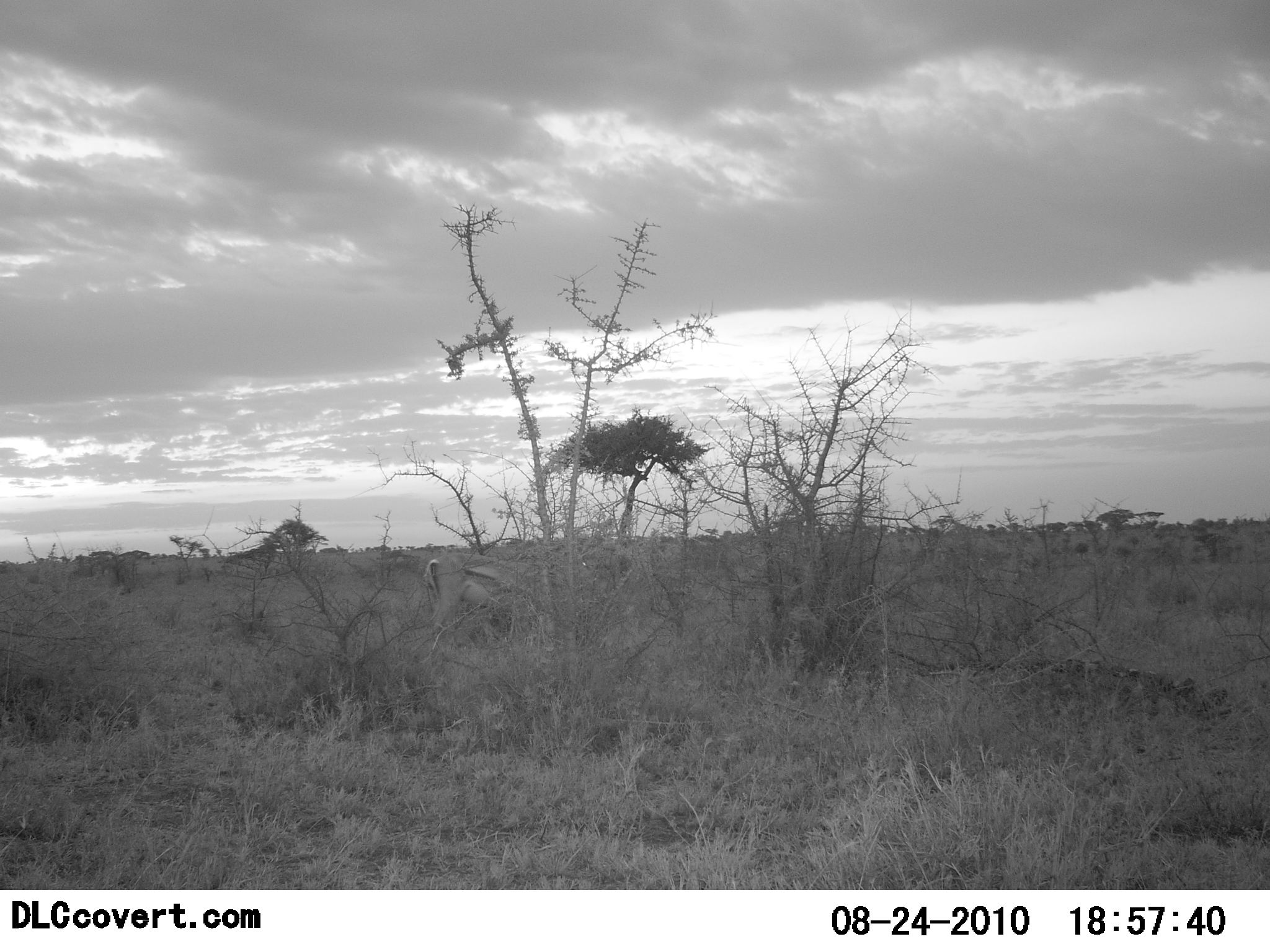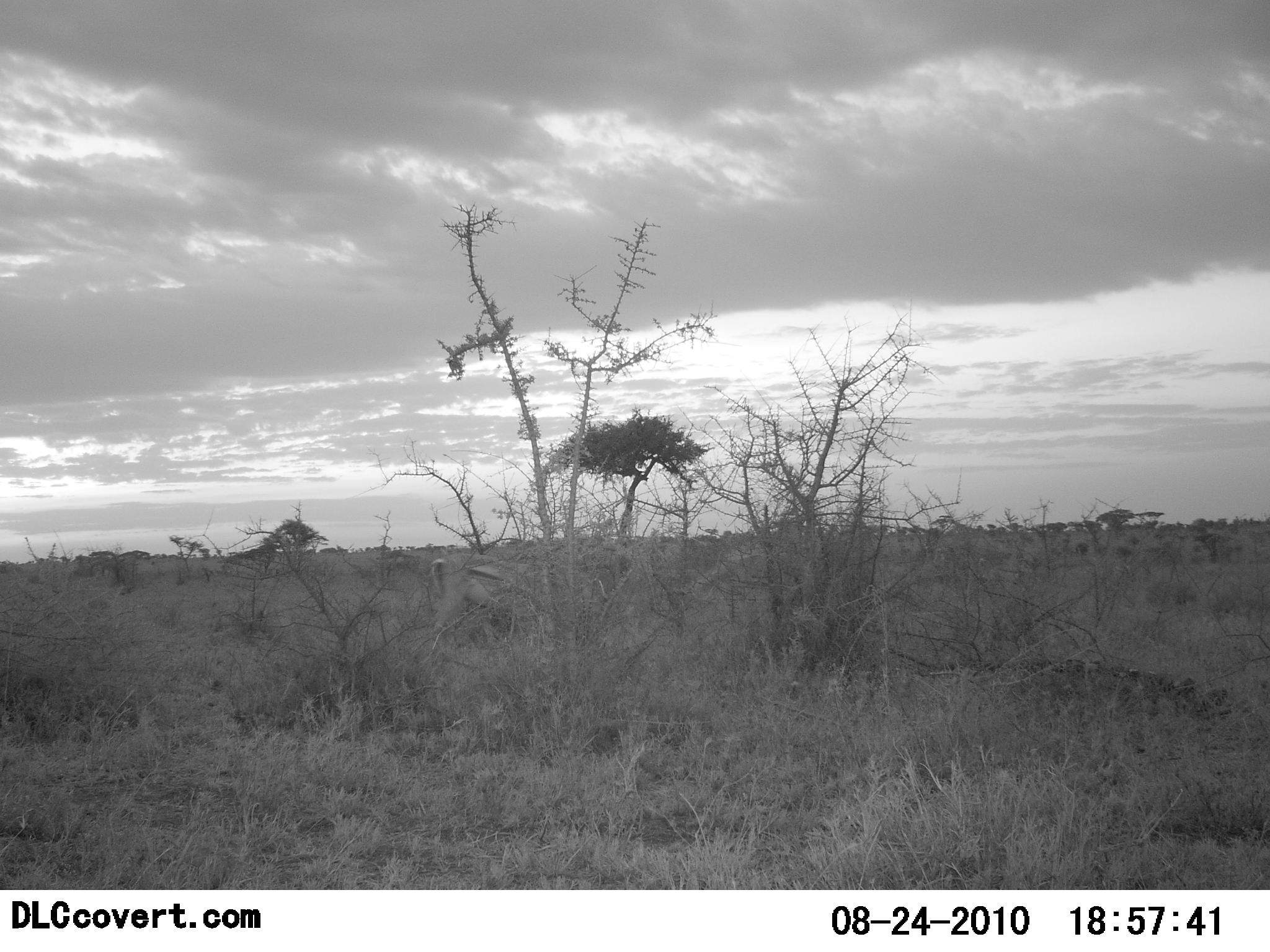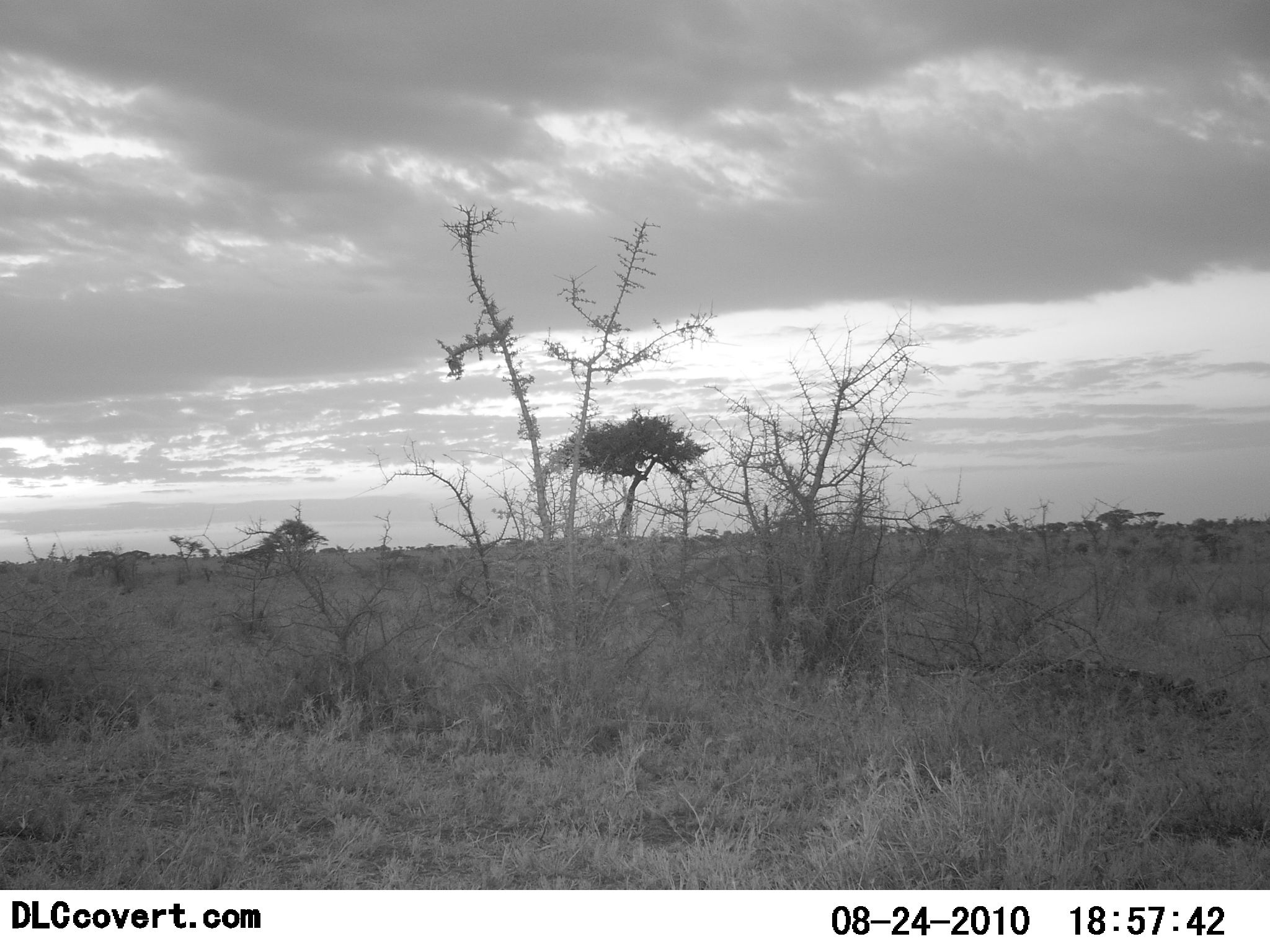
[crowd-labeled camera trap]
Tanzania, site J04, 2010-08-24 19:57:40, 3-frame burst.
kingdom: Animalia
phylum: Chordata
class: Mammalia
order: Artiodactyla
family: Bovidae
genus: Eudorcas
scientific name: Eudorcas thomsonii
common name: thomson's gazelle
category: gazellethomsons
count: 2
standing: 17%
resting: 0%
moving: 33%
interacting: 0%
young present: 0%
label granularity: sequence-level